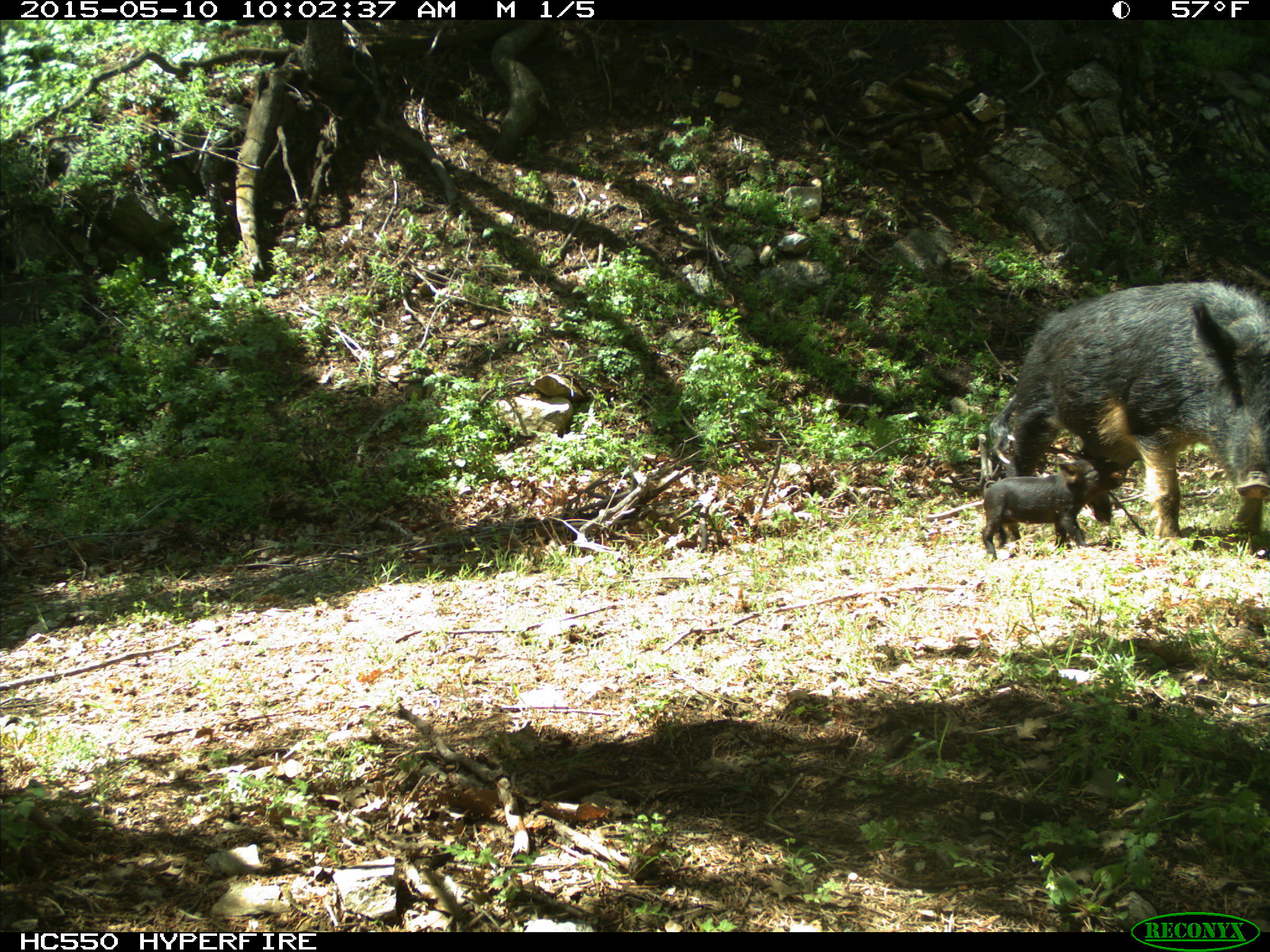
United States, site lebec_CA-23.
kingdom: Animalia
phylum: Chordata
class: Mammalia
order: Artiodactyla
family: Suidae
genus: Sus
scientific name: Sus scrofa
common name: wild boar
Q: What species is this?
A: Sus scrofa (wild boar).